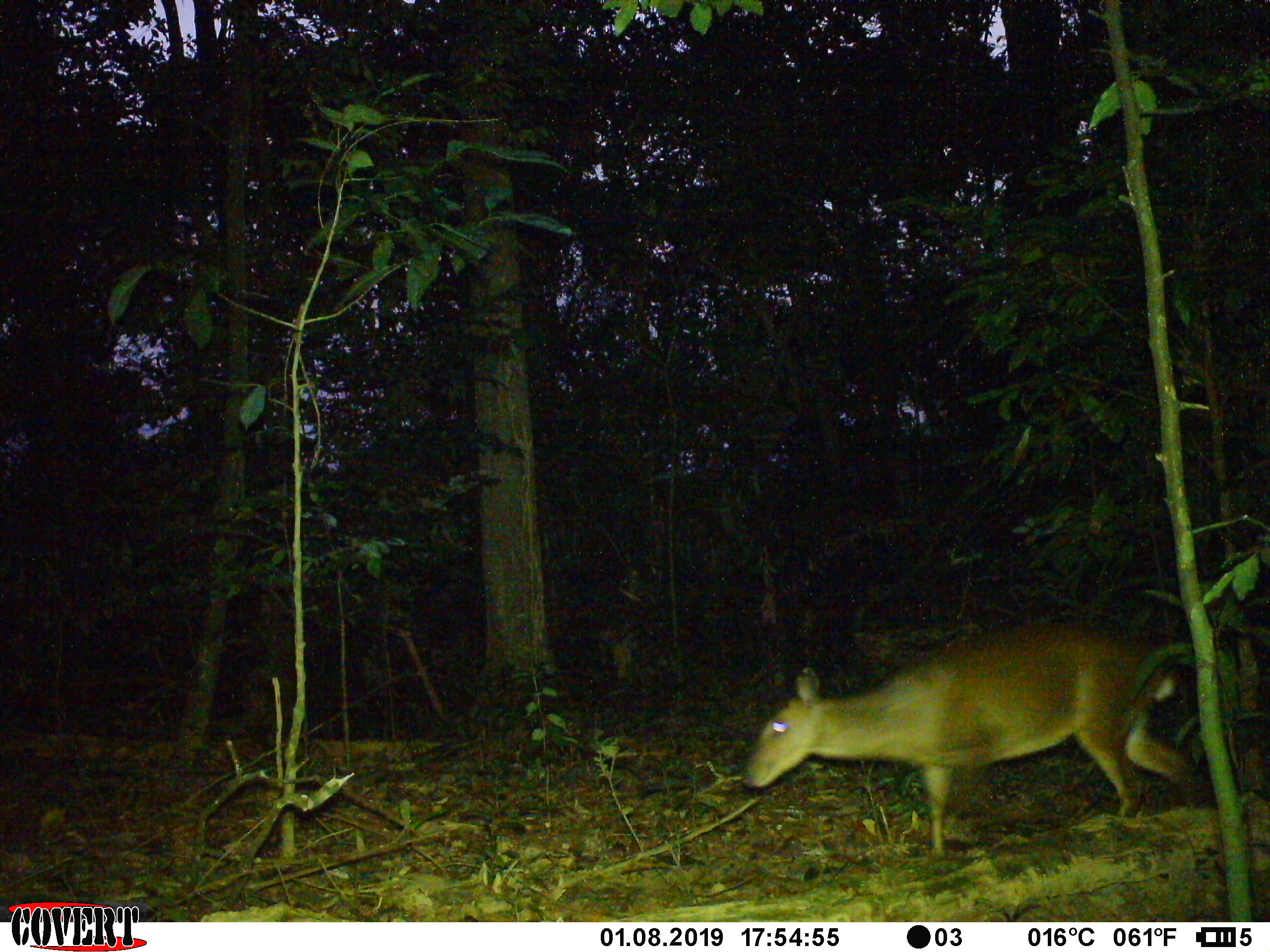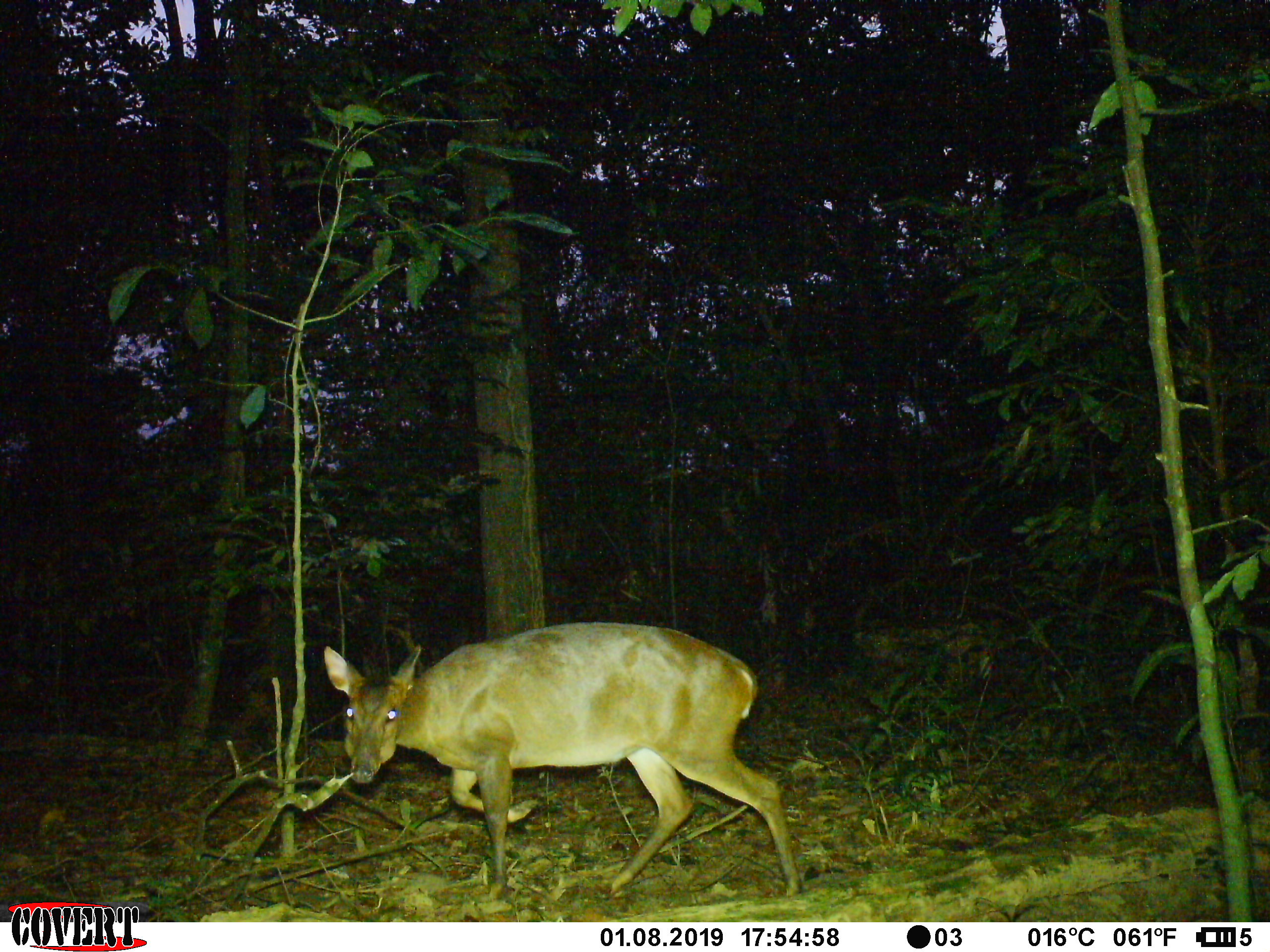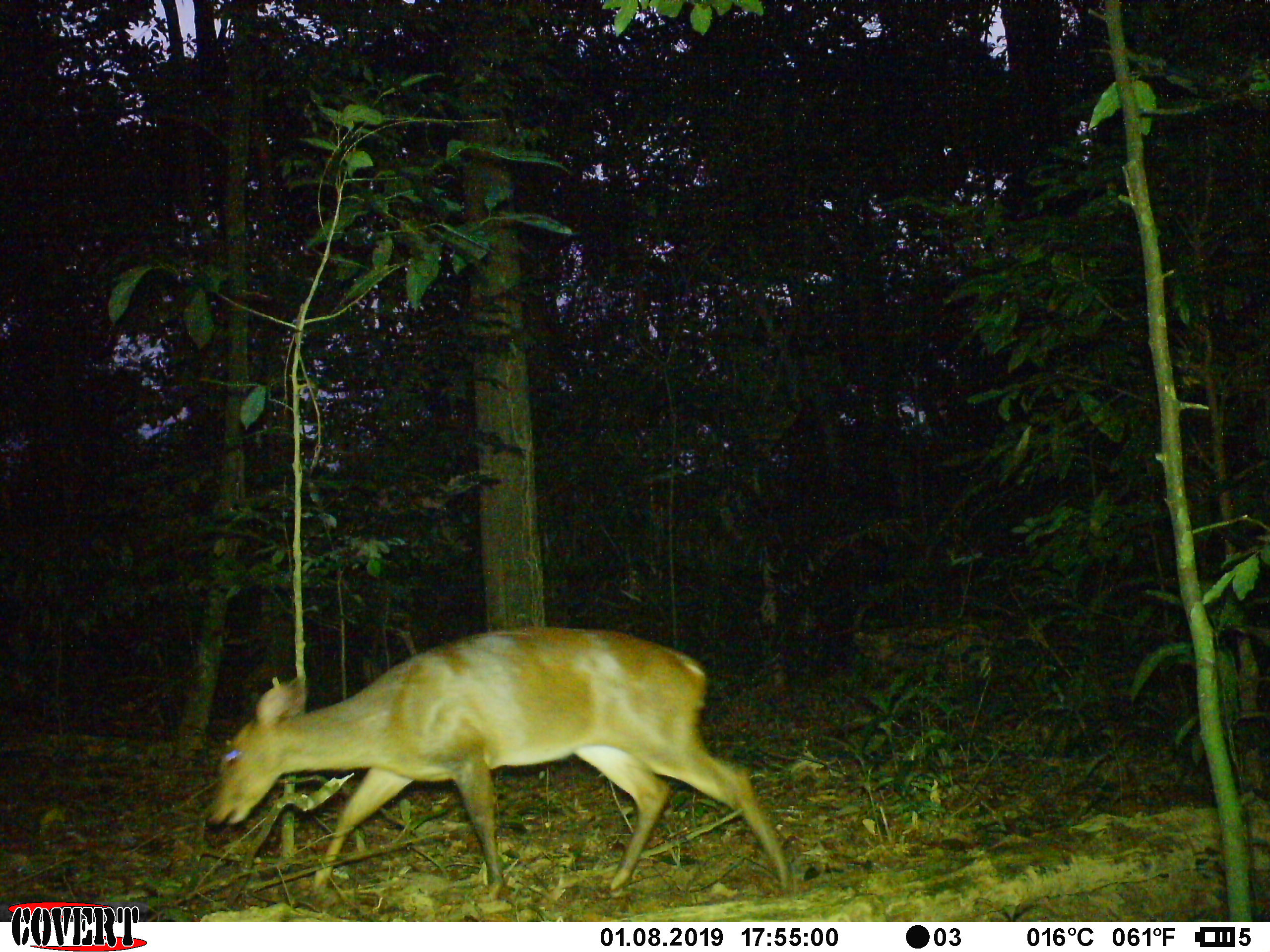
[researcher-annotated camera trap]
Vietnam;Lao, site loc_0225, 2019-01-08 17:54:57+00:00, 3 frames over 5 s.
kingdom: Animalia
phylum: Chordata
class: Mammalia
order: Artiodactyla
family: Cervidae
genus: Muntiacus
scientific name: Muntiacus vuquangensis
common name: large-antlered muntjac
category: large antlered muntjac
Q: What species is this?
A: Large antlered muntjac (large-antlered muntjac) (Muntiacus vuquangensis).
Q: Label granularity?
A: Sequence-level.